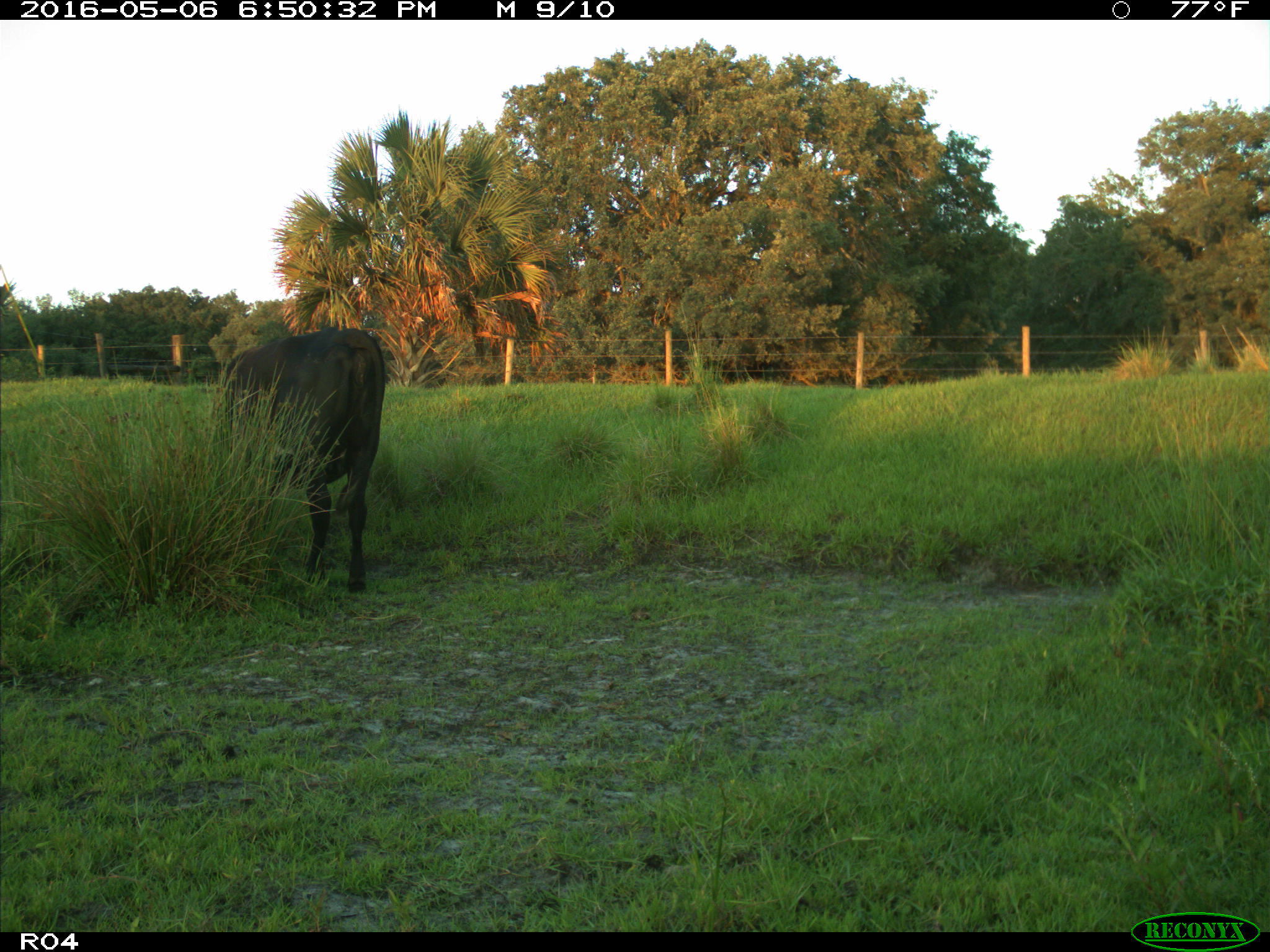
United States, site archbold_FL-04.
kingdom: Animalia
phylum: Chordata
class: Mammalia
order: Artiodactyla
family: Bovidae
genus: Bos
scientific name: Bos taurus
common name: domestic cow